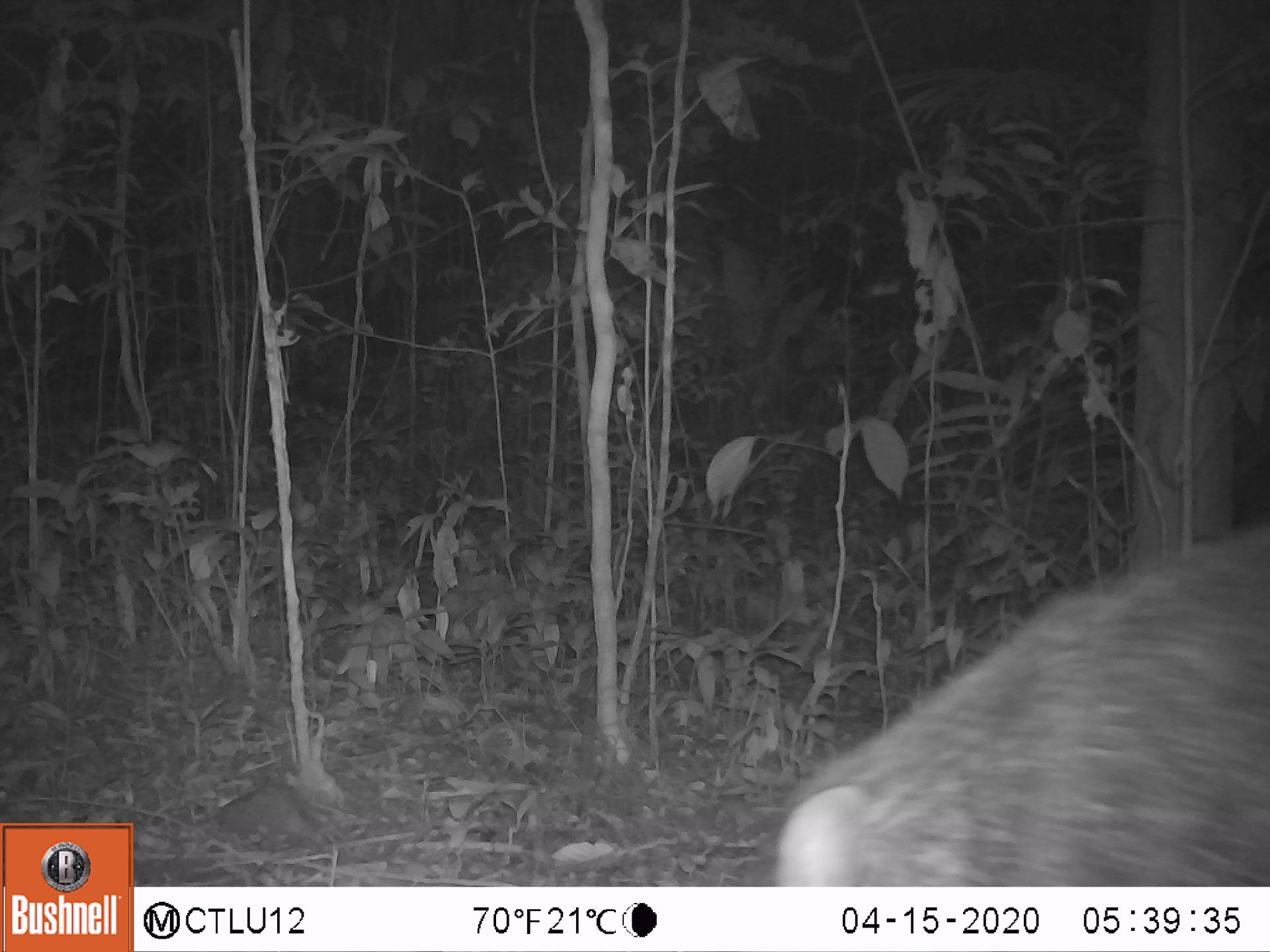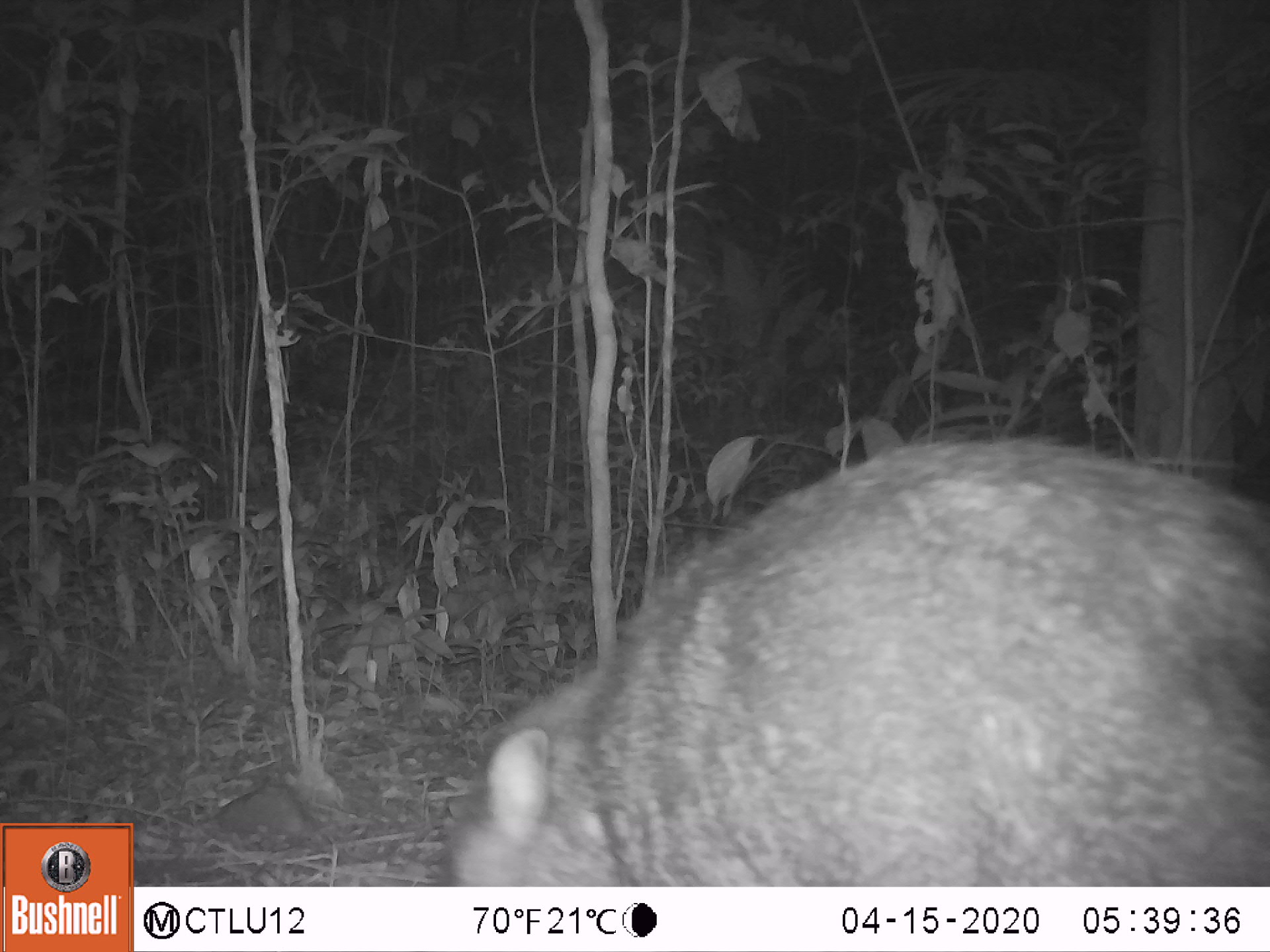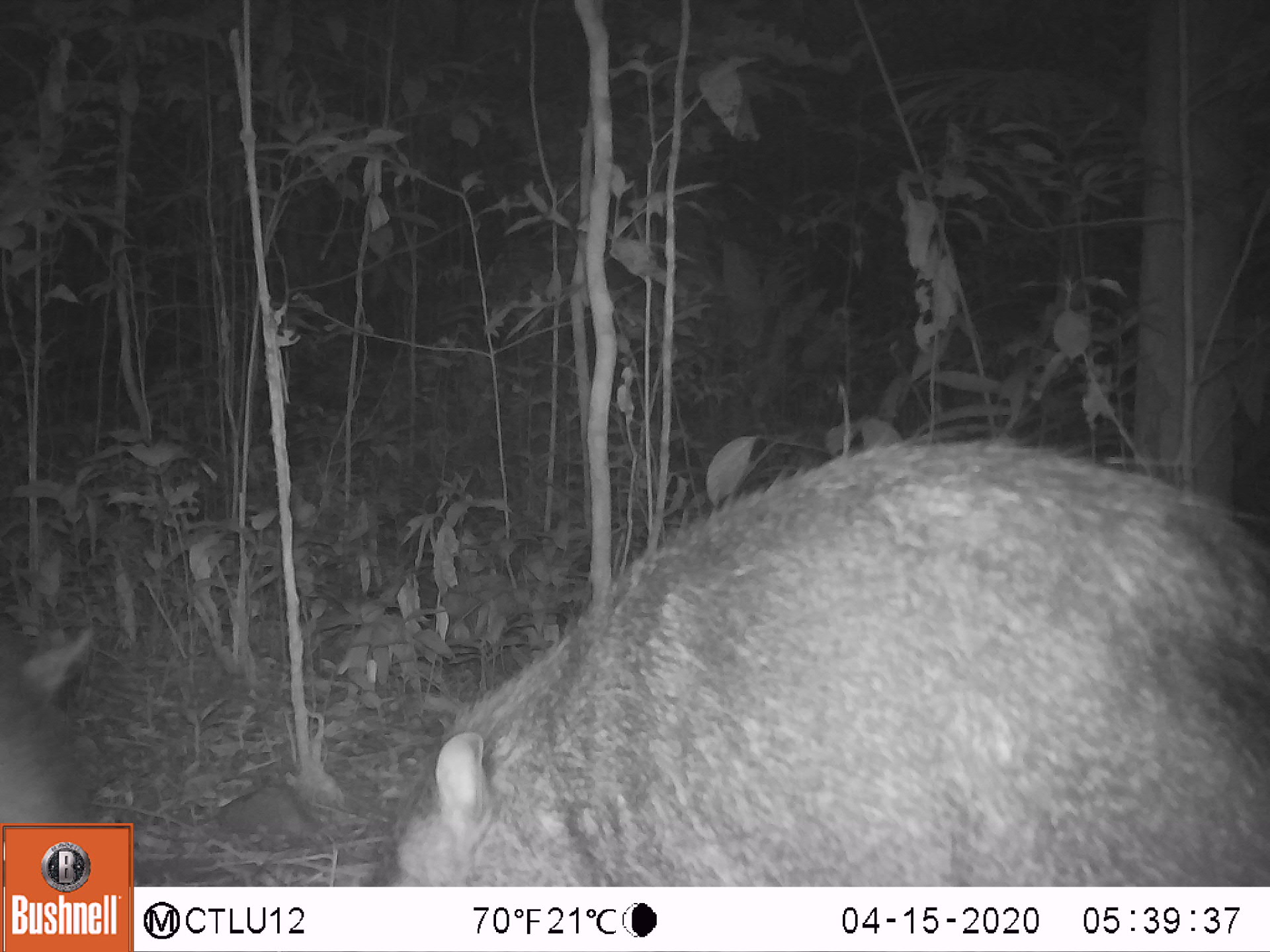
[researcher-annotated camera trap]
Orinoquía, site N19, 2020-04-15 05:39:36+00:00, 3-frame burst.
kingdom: Animalia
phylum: Chordata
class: Mammalia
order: Artiodactyla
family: Tayassuidae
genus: Pecari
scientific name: Pecari tajacu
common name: collared peccary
Collared peccary (Pecari tajacu).